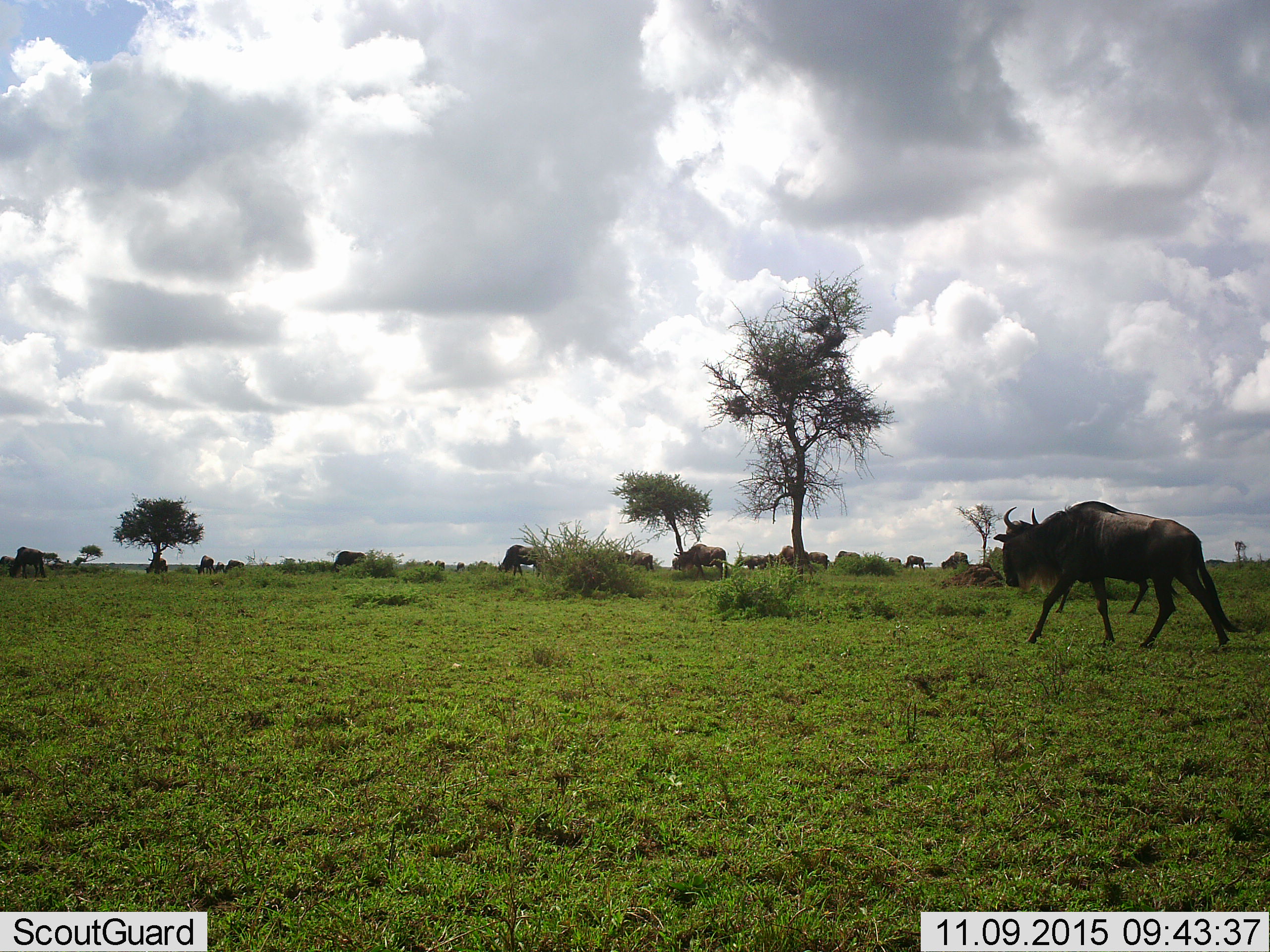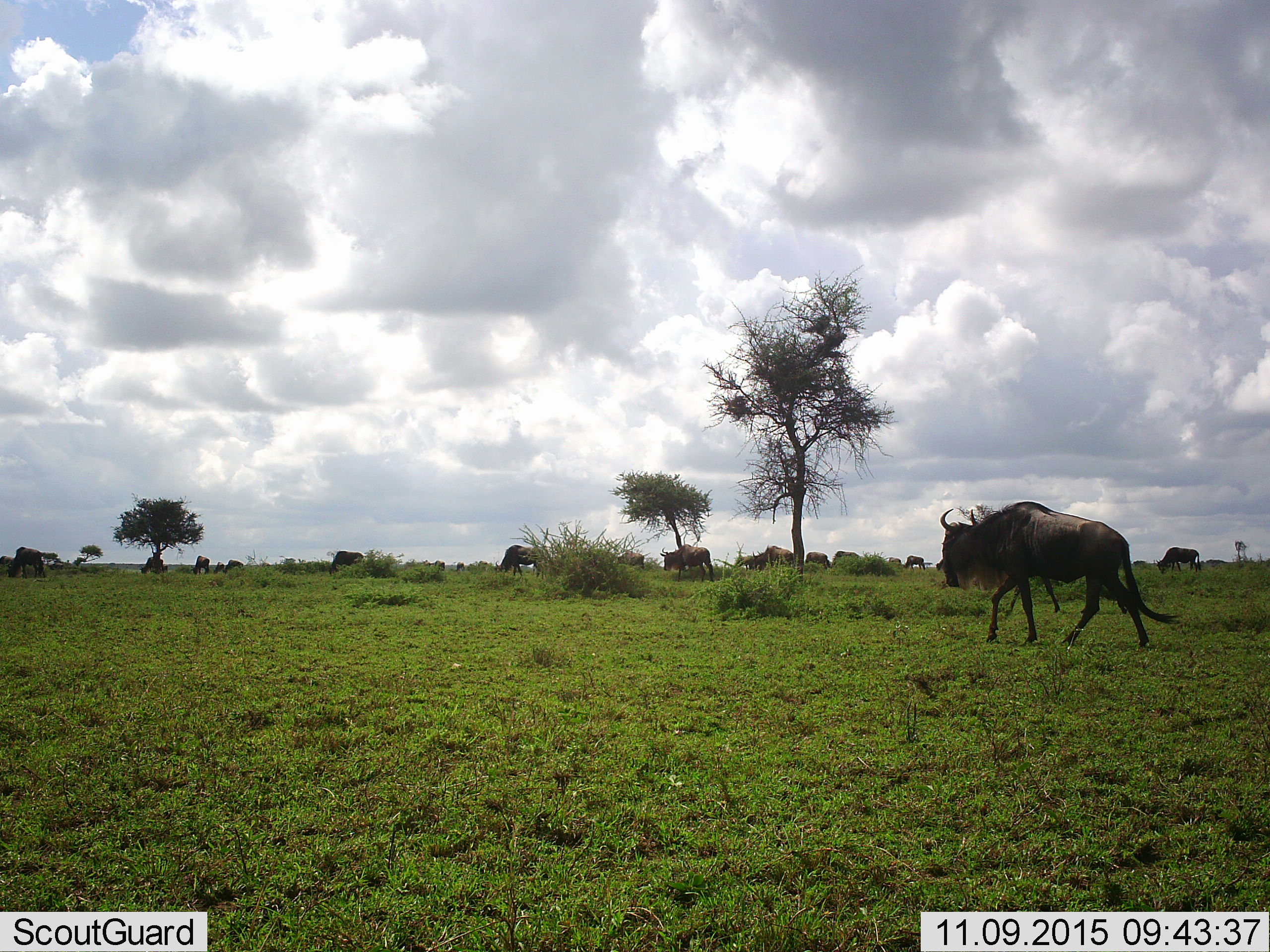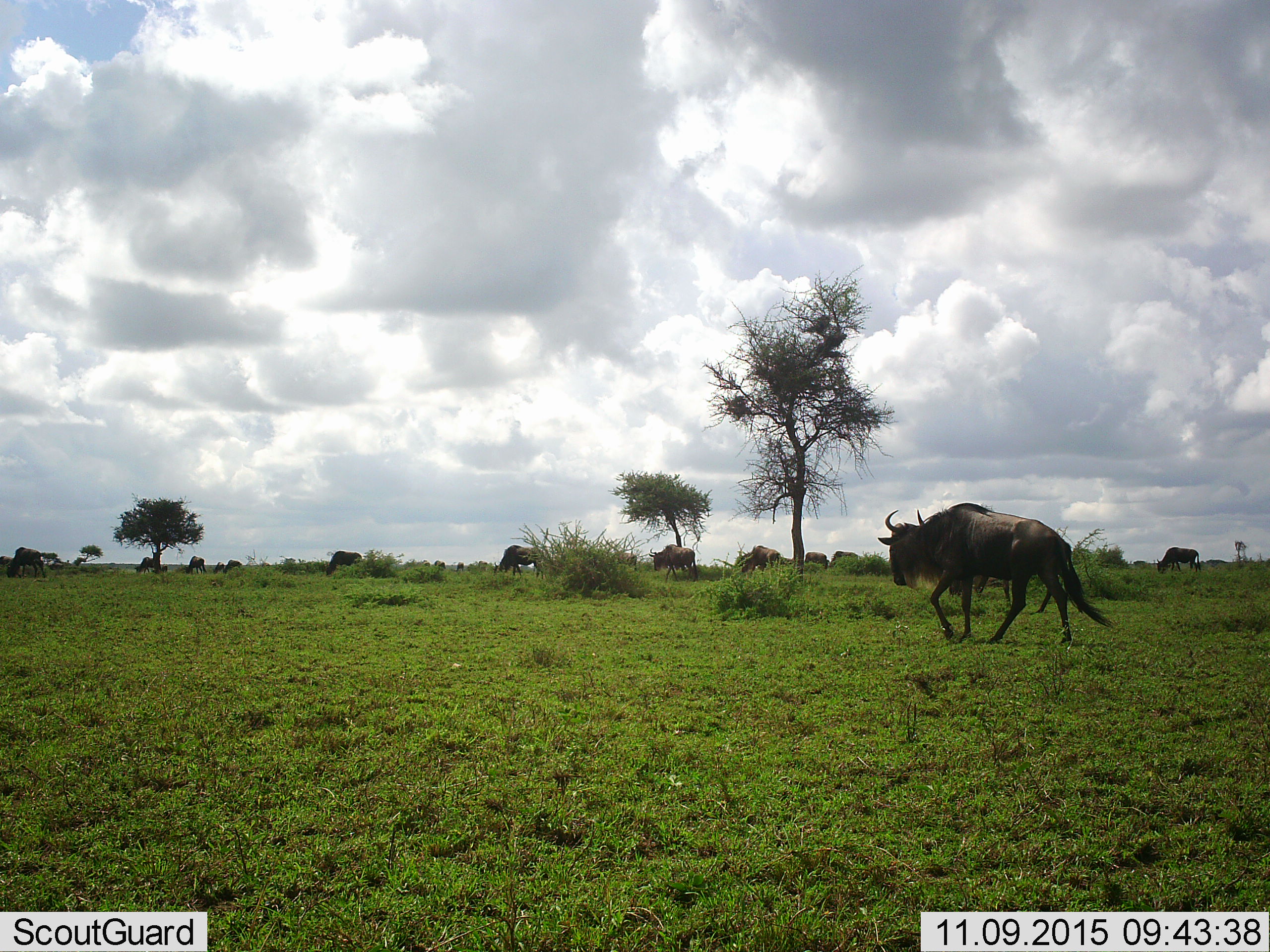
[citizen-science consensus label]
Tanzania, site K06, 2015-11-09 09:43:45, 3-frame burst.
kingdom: Animalia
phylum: Chordata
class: Mammalia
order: Artiodactyla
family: Bovidae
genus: Connochaetes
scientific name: Connochaetes taurinus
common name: blue wildebeest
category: wildebeest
Wildebeest (blue wildebeest) (Connochaetes taurinus), count 11-50. Behavior (volunteer vote fractions): standing 29%, resting 0%, moving 86%, interacting 0%. Young present (vote fraction): 0%. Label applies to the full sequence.